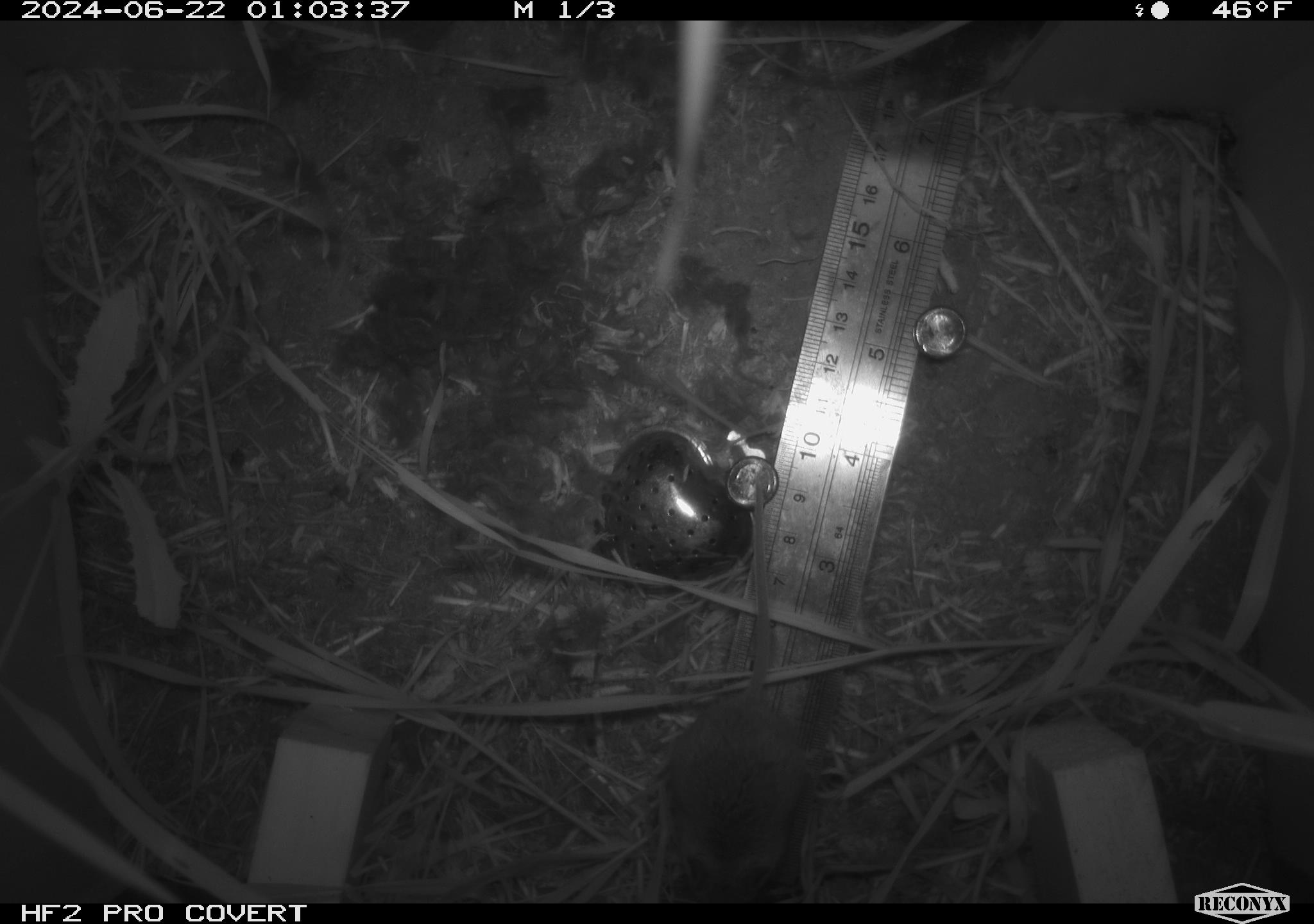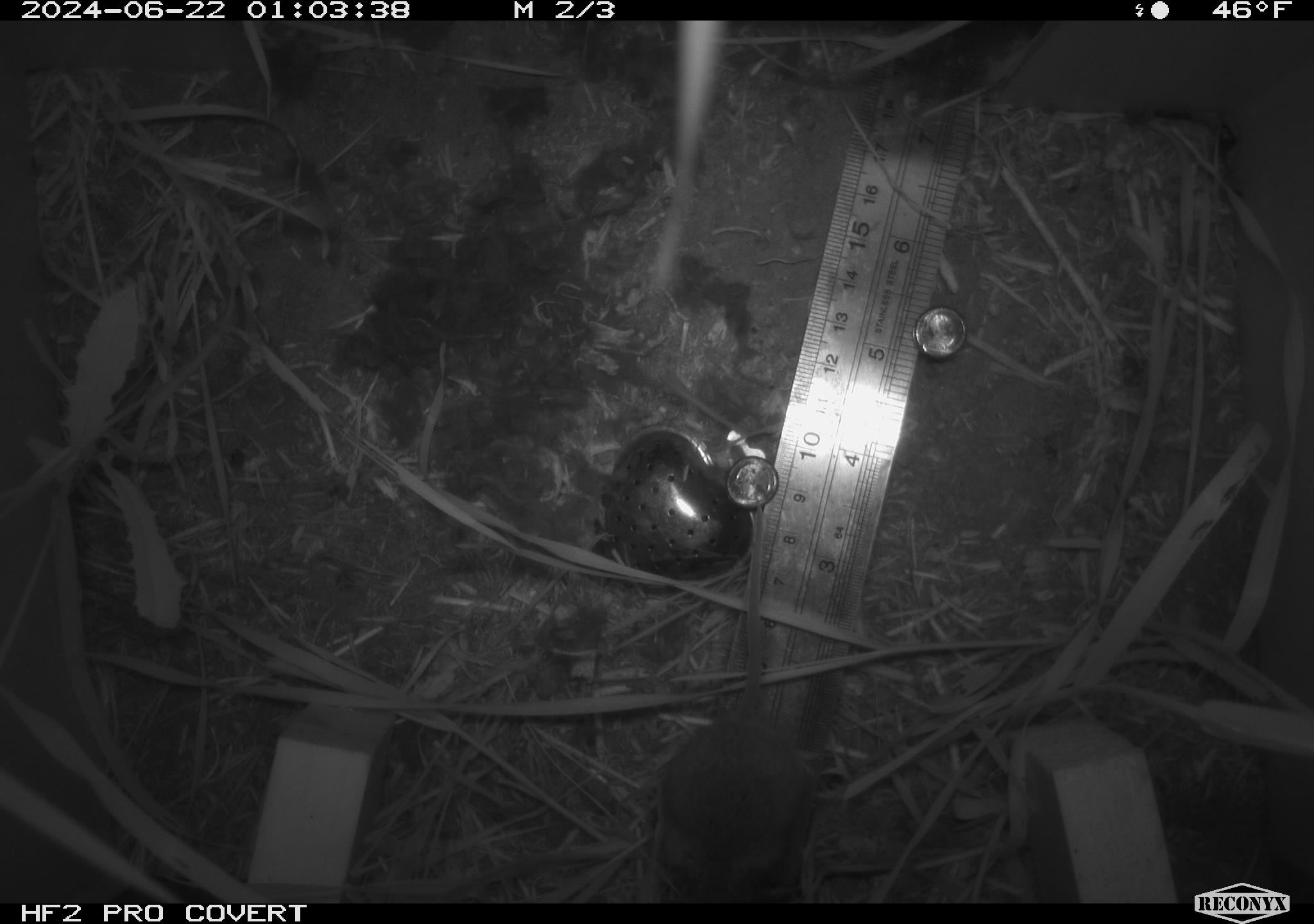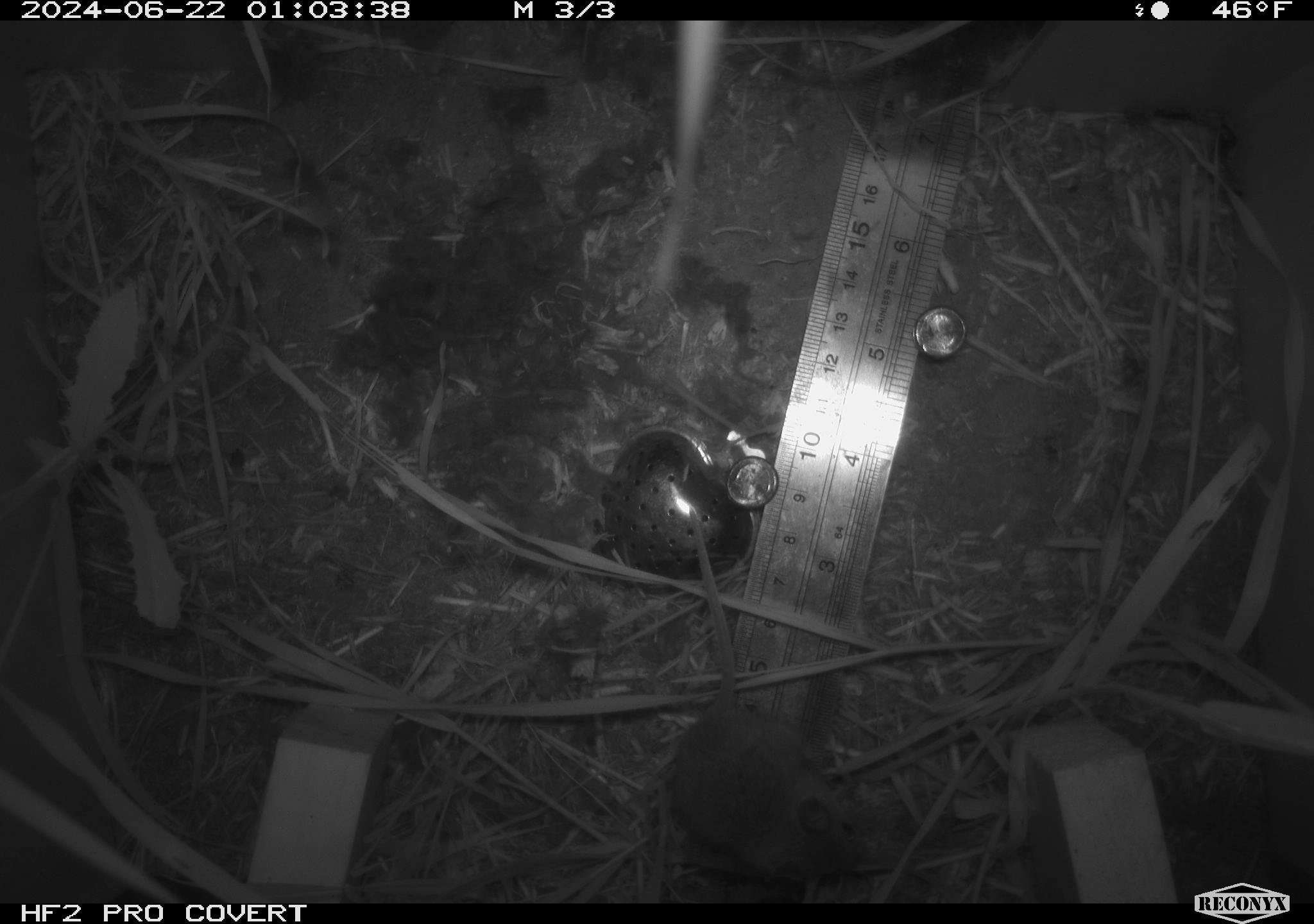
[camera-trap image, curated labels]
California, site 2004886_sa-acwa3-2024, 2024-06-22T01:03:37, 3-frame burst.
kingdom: Animalia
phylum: Chordata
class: Mammalia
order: Rodentia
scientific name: Rodentia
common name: mouse species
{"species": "mouse species (Rodentia)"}